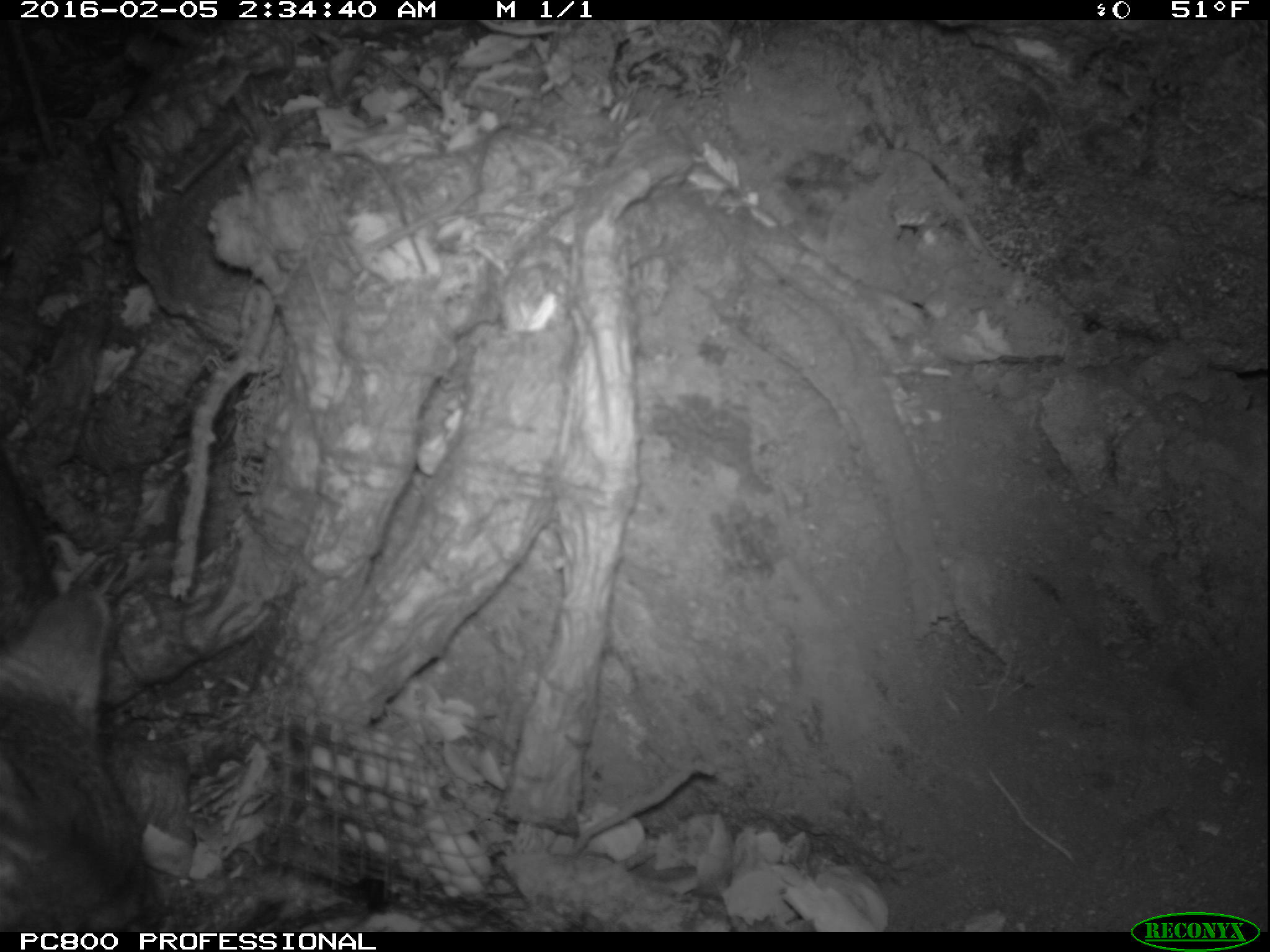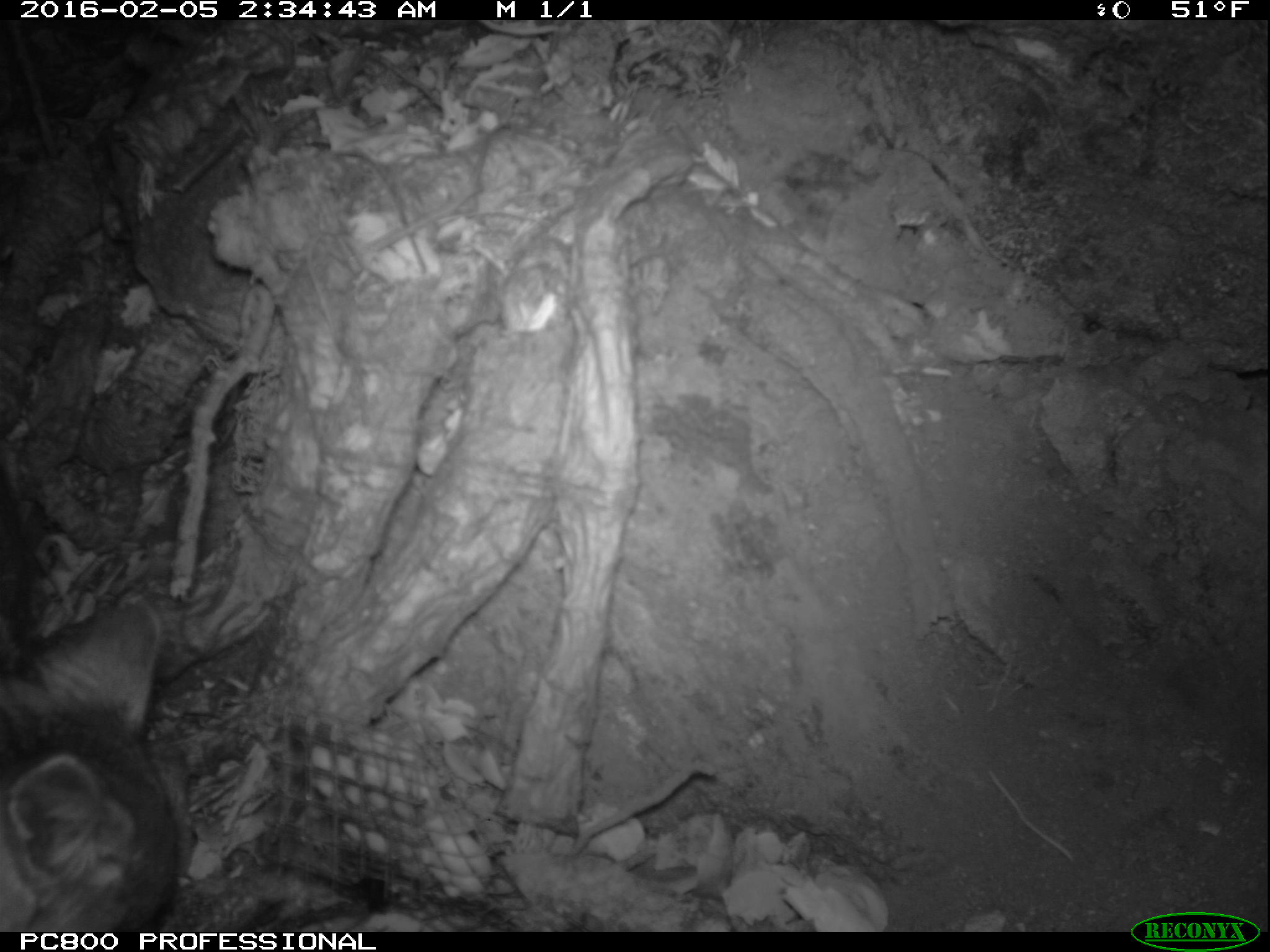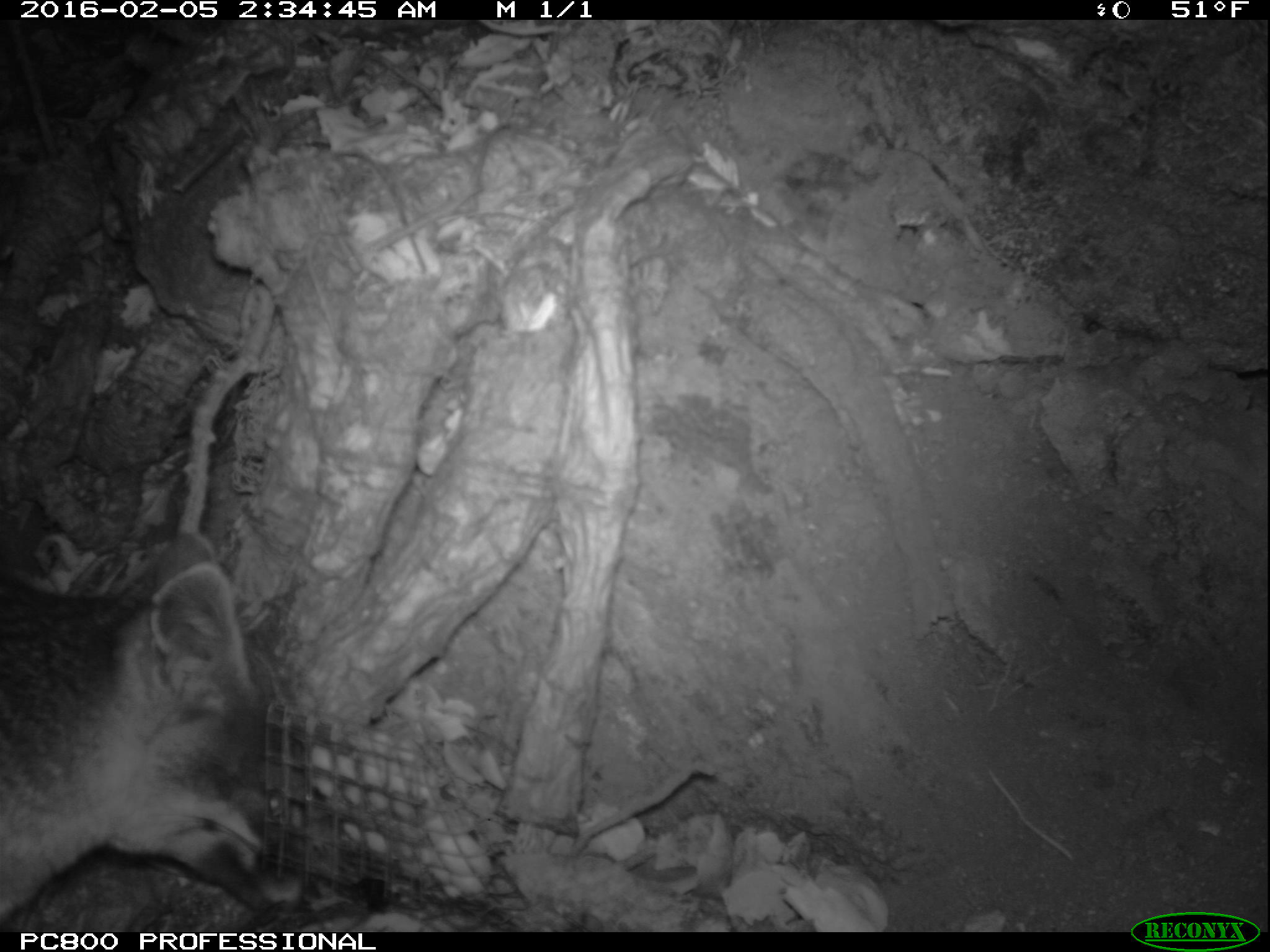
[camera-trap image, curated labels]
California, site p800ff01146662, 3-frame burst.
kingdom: Animalia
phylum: Chordata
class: Mammalia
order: Carnivora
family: Canidae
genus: Urocyon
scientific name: Urocyon littoralis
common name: island fox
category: fox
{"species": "fox (island fox) (Urocyon littoralis)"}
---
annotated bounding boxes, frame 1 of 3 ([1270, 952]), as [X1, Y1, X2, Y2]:
fox: [0, 449, 160, 932]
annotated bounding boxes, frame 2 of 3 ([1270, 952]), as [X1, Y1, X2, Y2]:
fox: [0, 591, 181, 932]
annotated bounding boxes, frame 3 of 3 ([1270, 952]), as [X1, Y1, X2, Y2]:
fox: [0, 534, 321, 932]